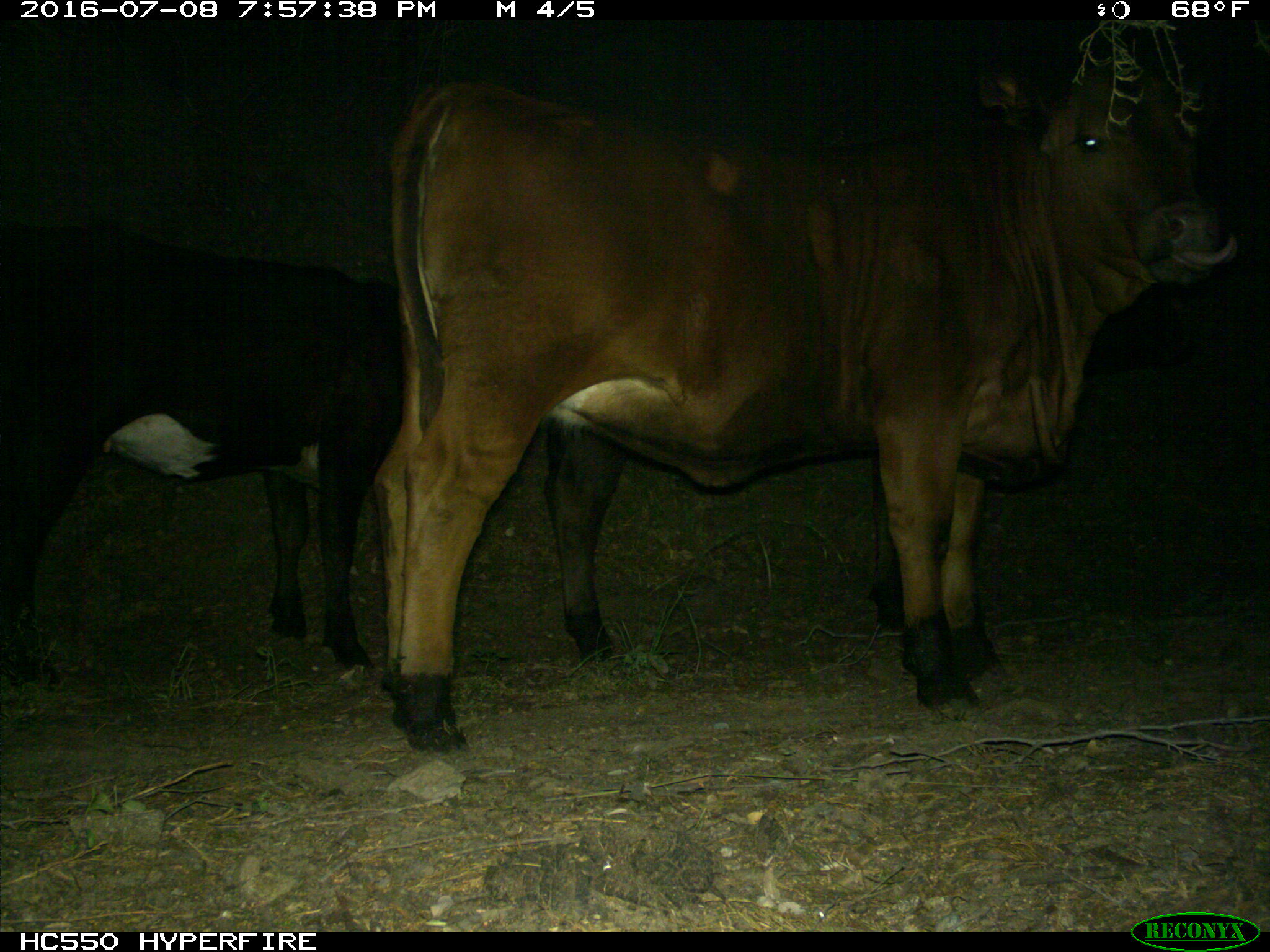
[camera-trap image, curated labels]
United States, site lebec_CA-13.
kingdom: Animalia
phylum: Chordata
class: Mammalia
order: Artiodactyla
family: Bovidae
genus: Bos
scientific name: Bos taurus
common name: domestic cow